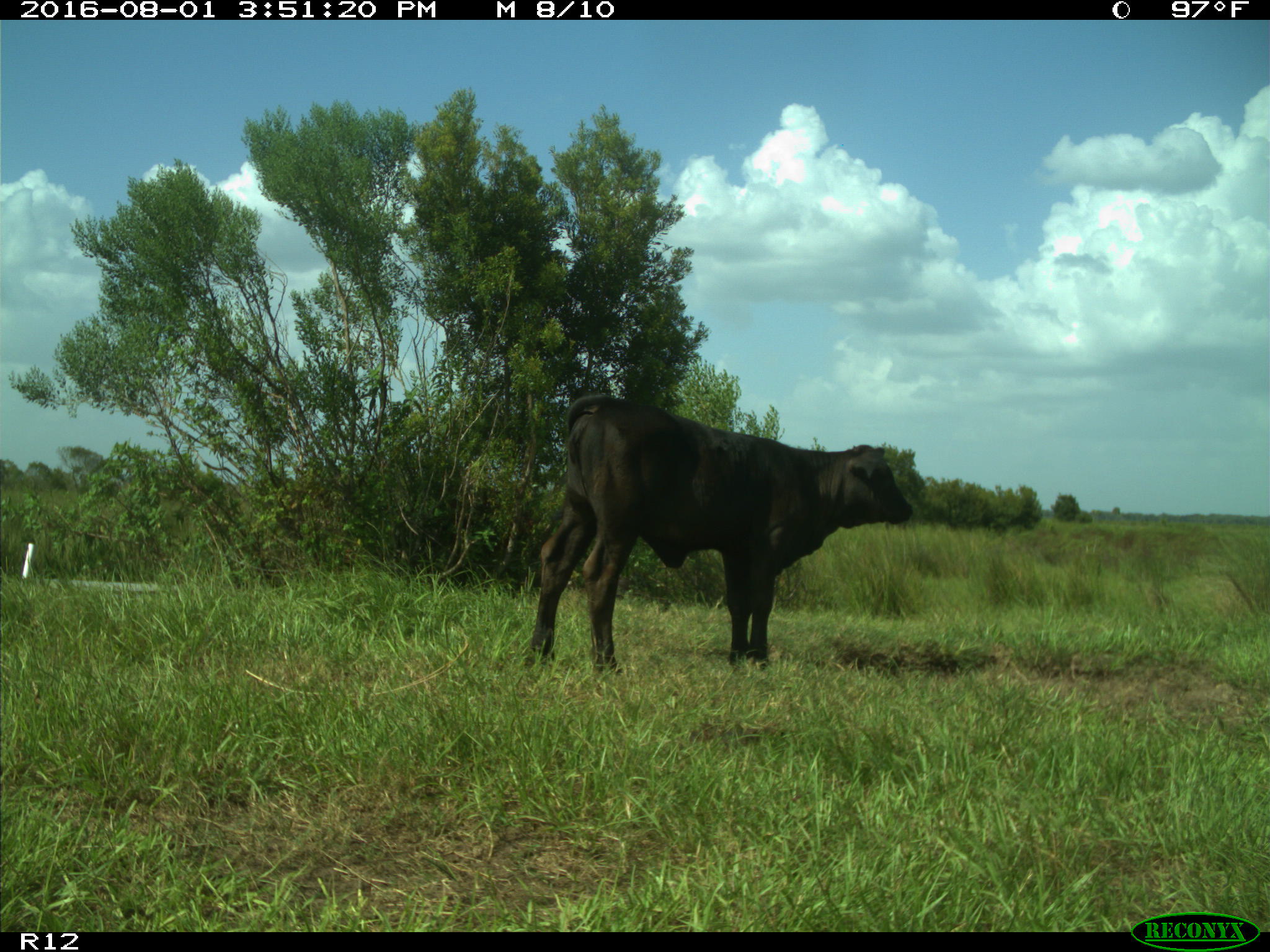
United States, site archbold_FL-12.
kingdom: Animalia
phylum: Chordata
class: Mammalia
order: Artiodactyla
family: Bovidae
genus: Bos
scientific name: Bos taurus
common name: domestic cow